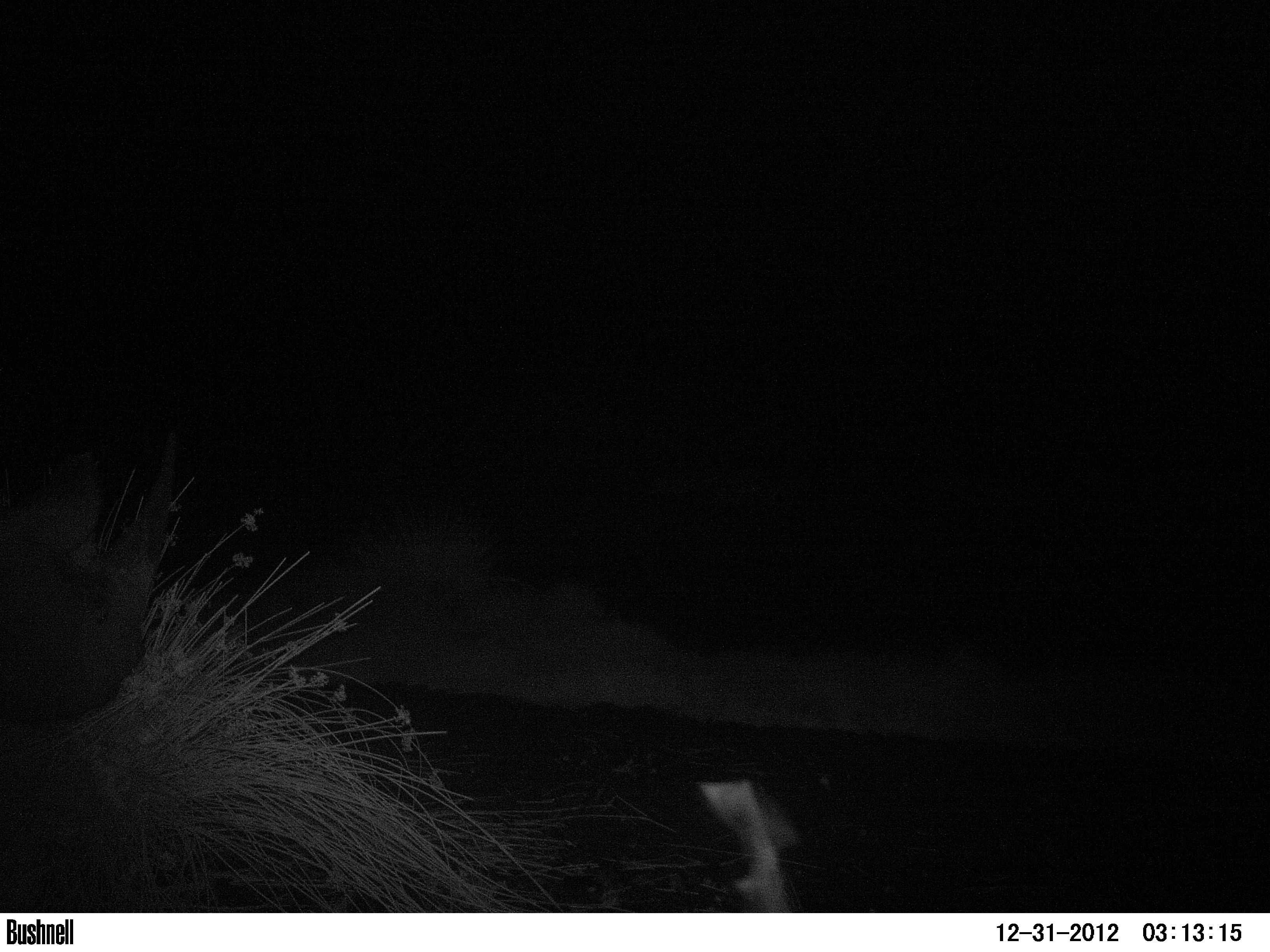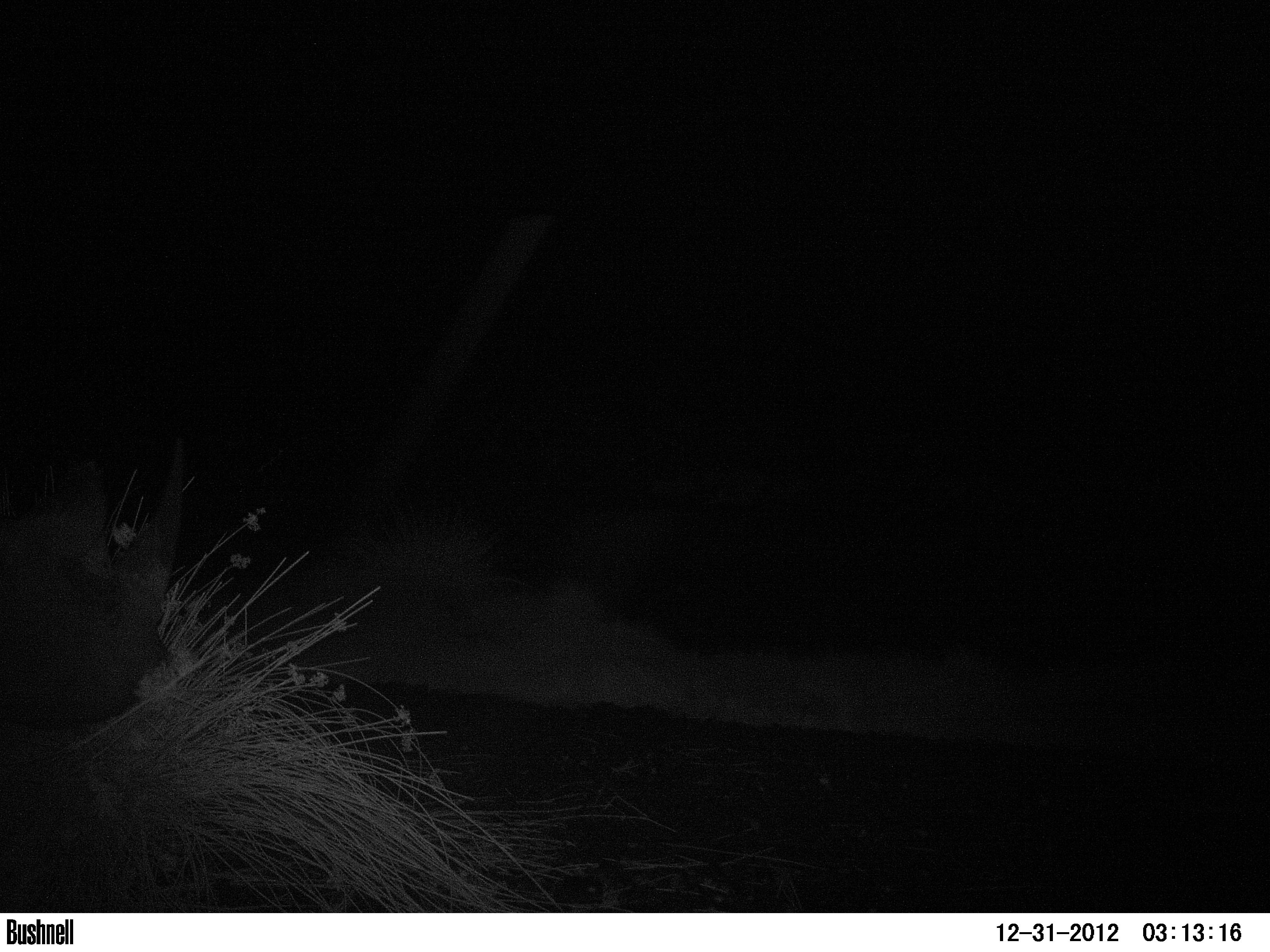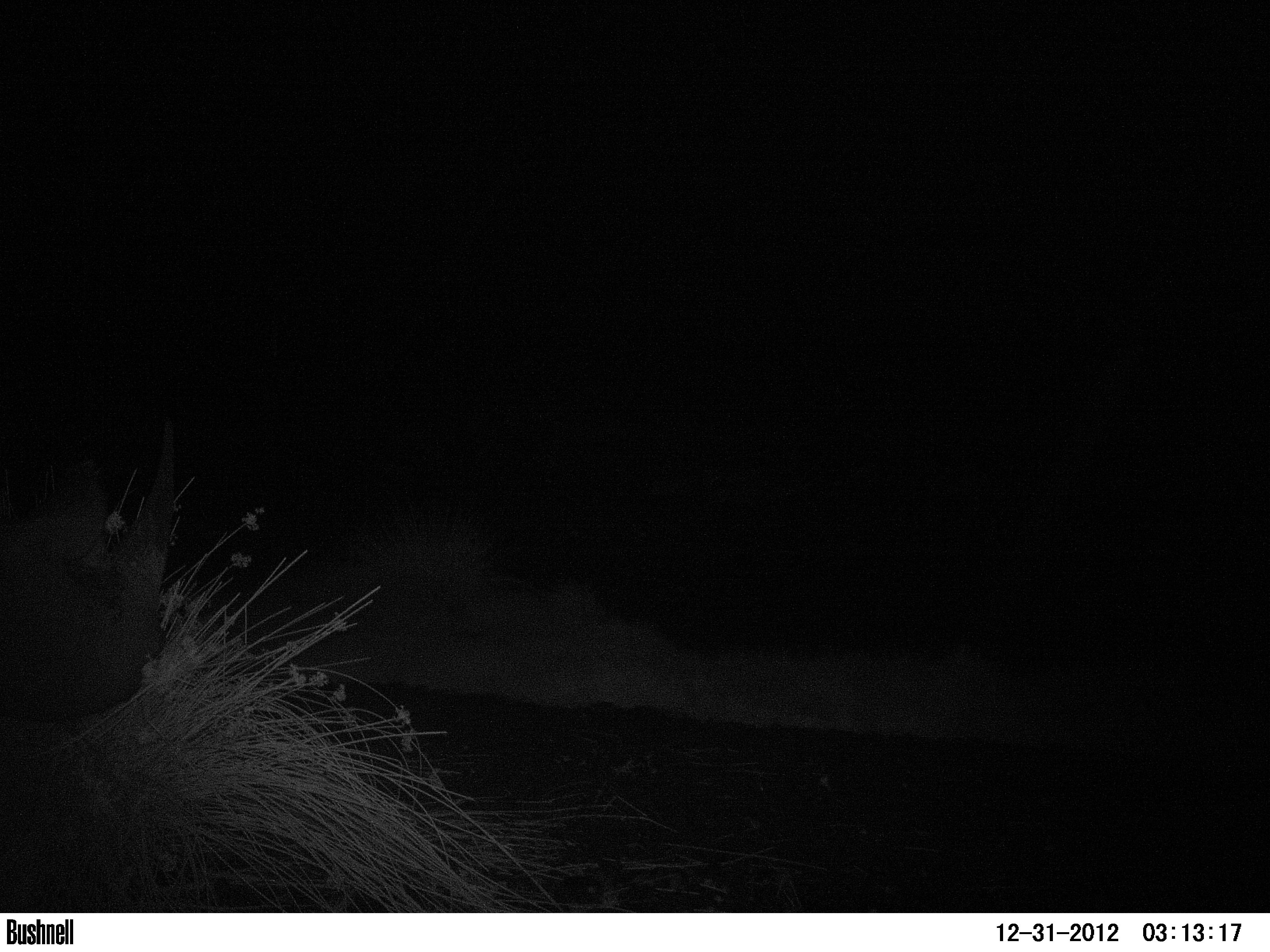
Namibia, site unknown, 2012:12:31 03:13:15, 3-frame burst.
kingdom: Animalia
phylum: Chordata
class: Mammalia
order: Perissodactyla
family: Rhinocerotidae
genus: Diceros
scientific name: Diceros bicornis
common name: black rhinoceros